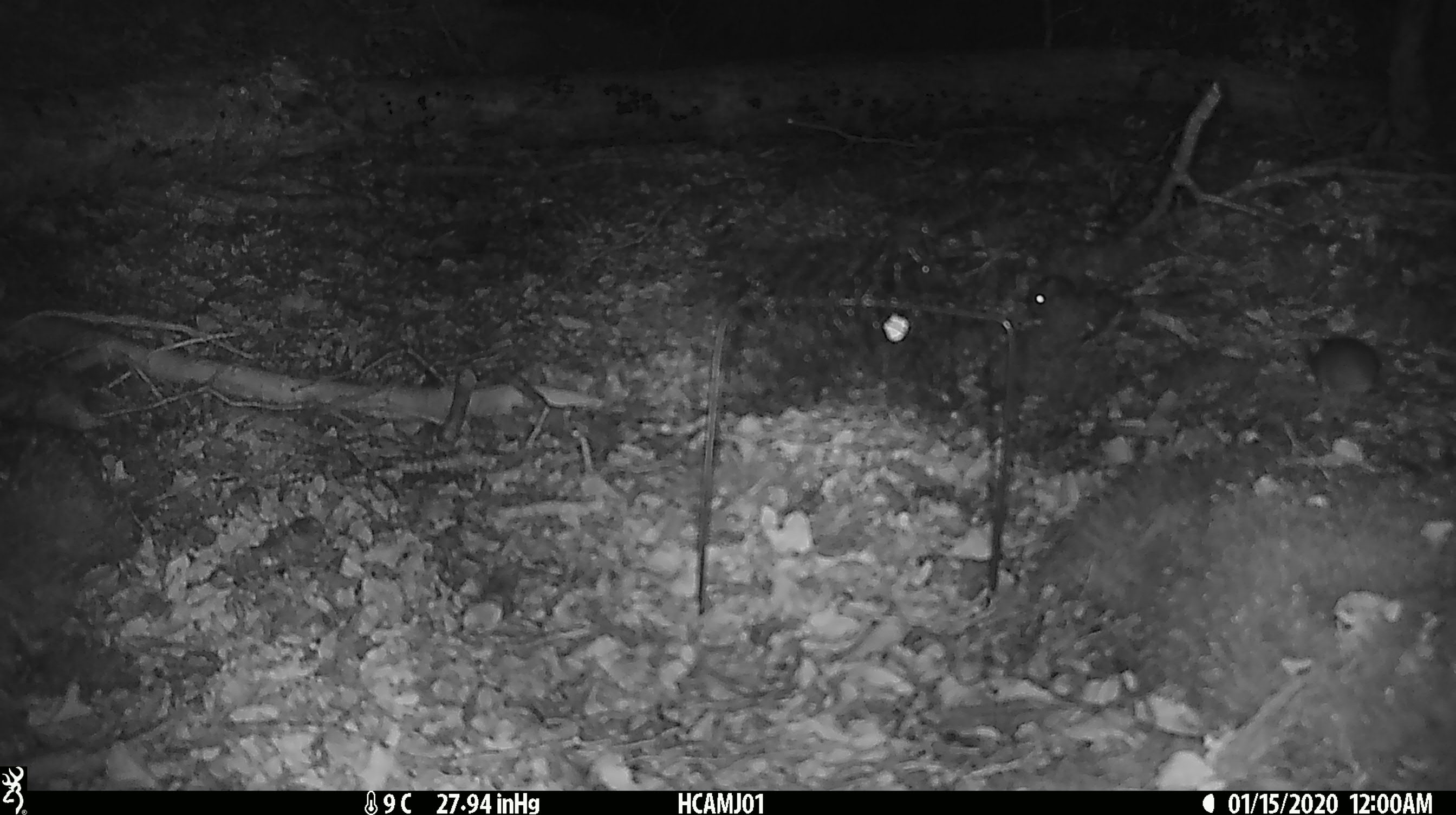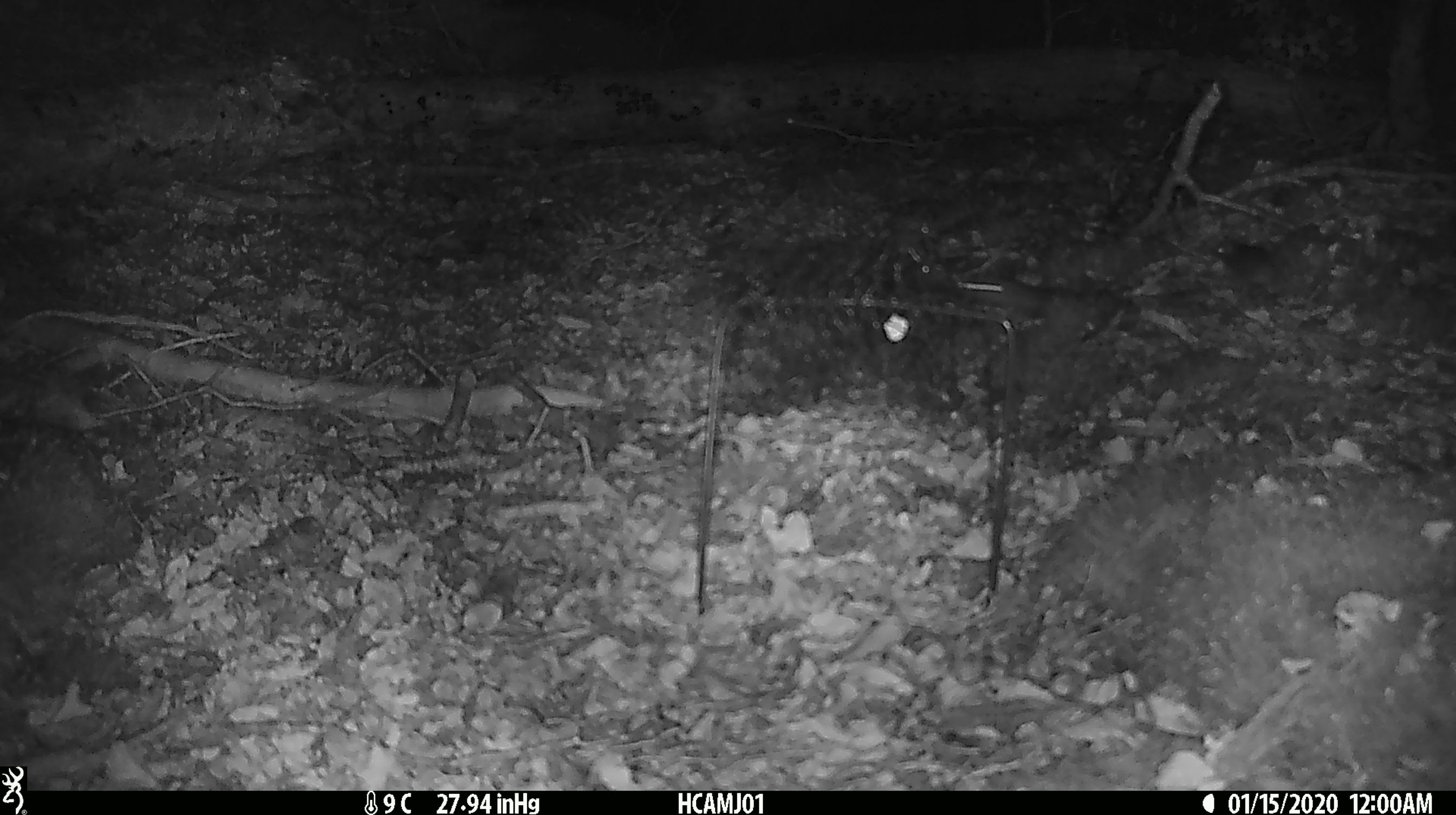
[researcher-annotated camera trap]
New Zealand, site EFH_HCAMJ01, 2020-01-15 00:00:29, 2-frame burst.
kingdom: Animalia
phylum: Chordata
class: Mammalia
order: Rodentia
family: Muridae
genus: Mus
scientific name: Mus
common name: mouse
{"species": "mouse (Mus)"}